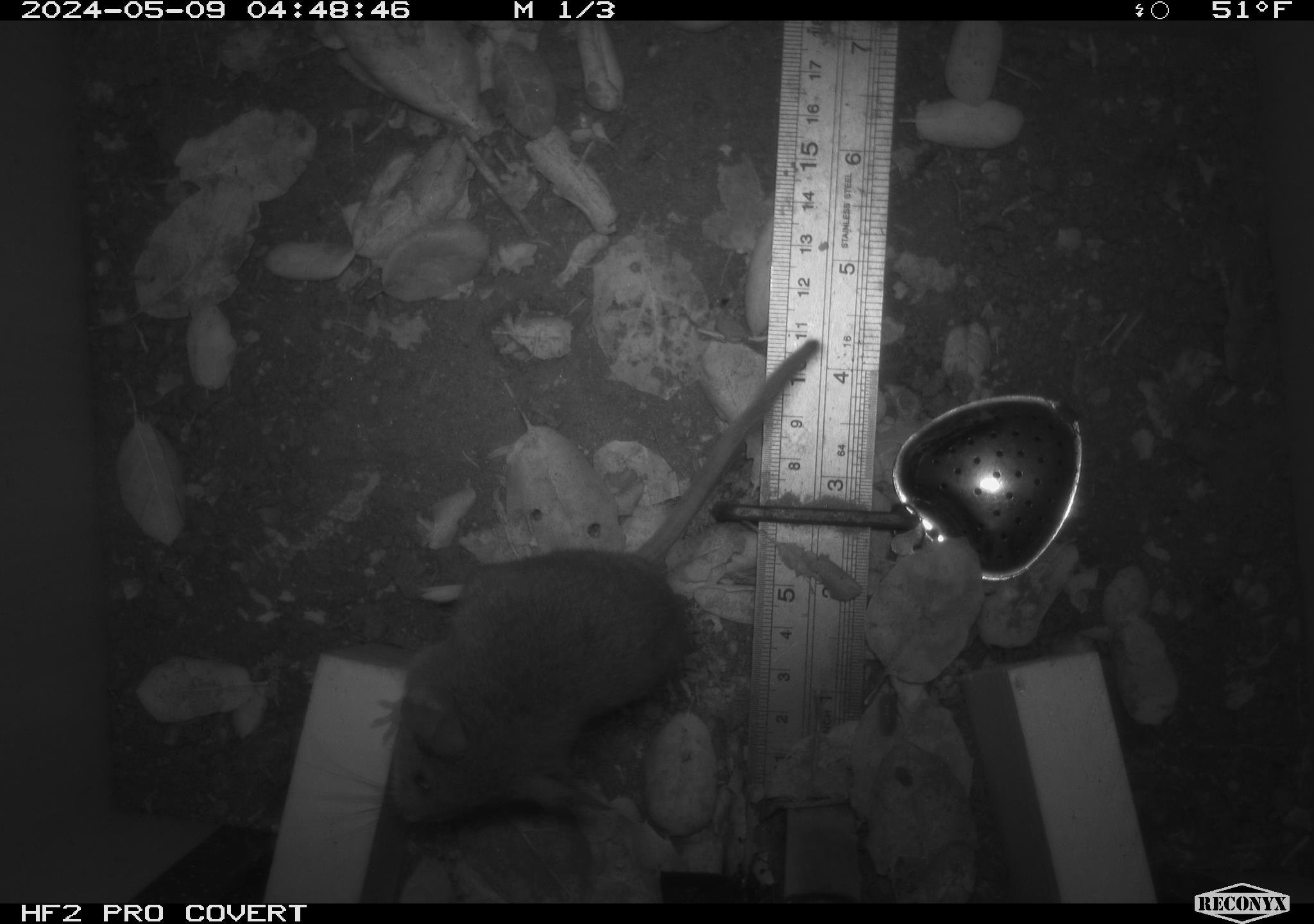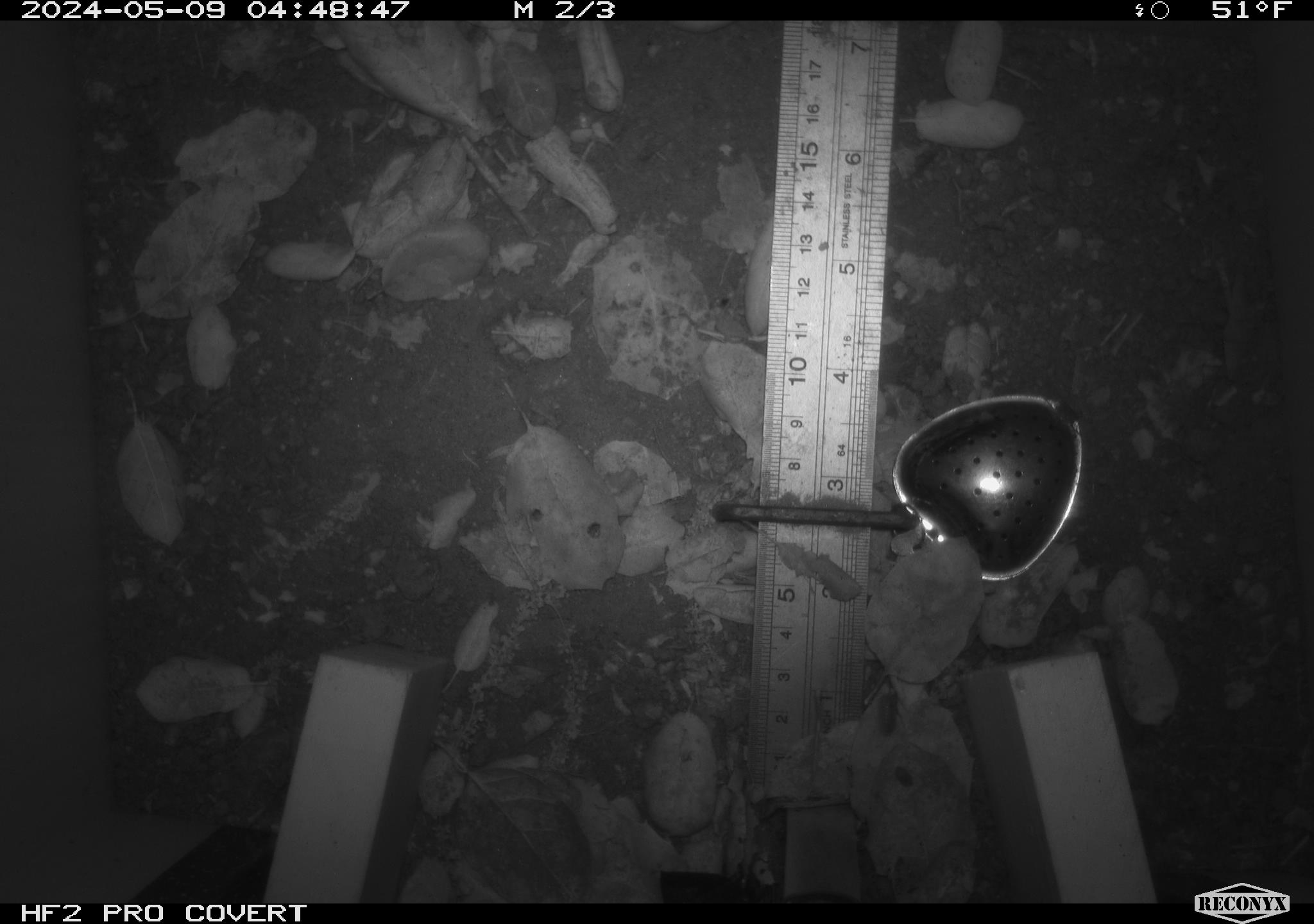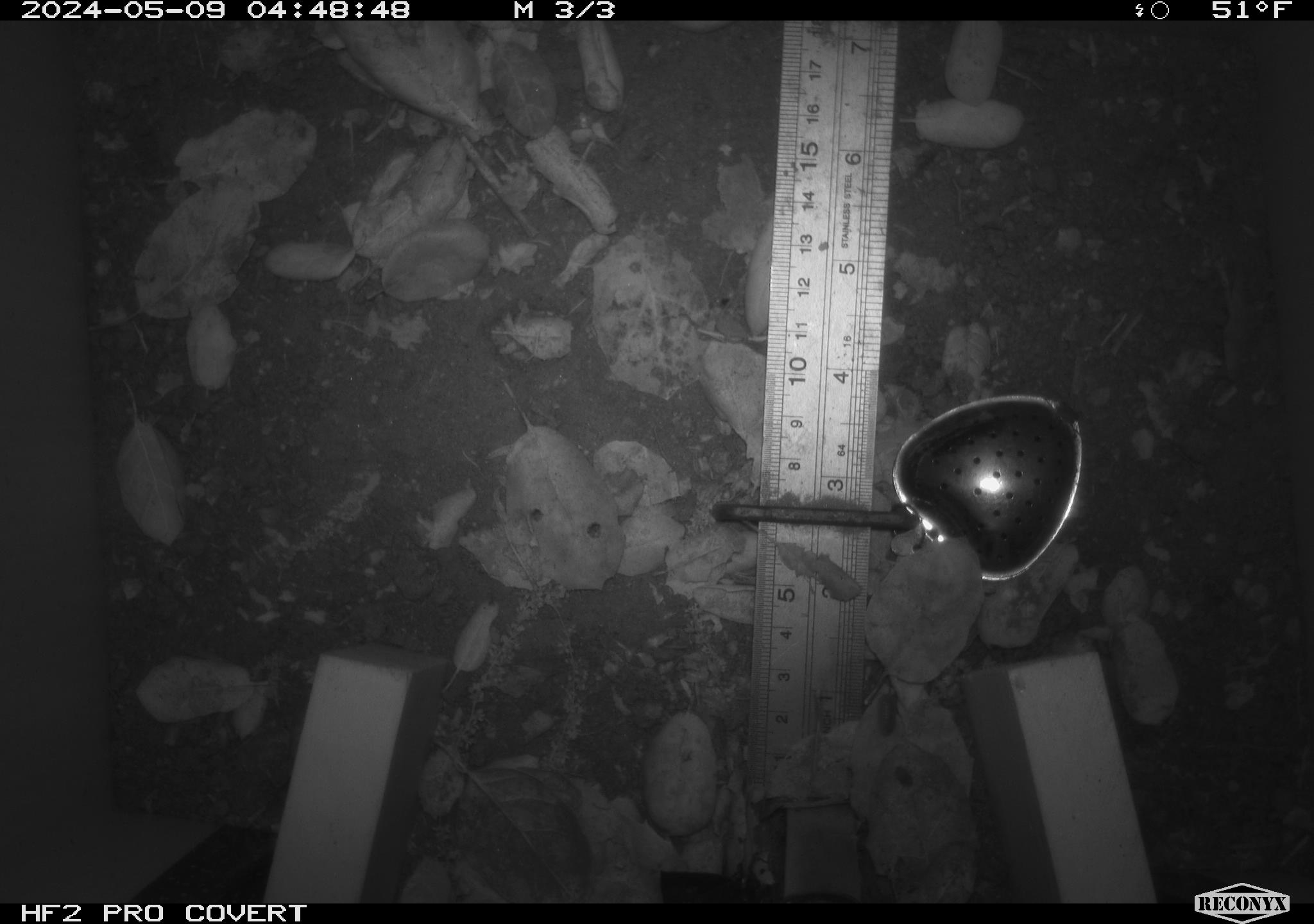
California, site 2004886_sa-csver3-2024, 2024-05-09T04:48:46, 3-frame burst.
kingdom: Animalia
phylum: Chordata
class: Mammalia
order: Rodentia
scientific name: Rodentia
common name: rodent